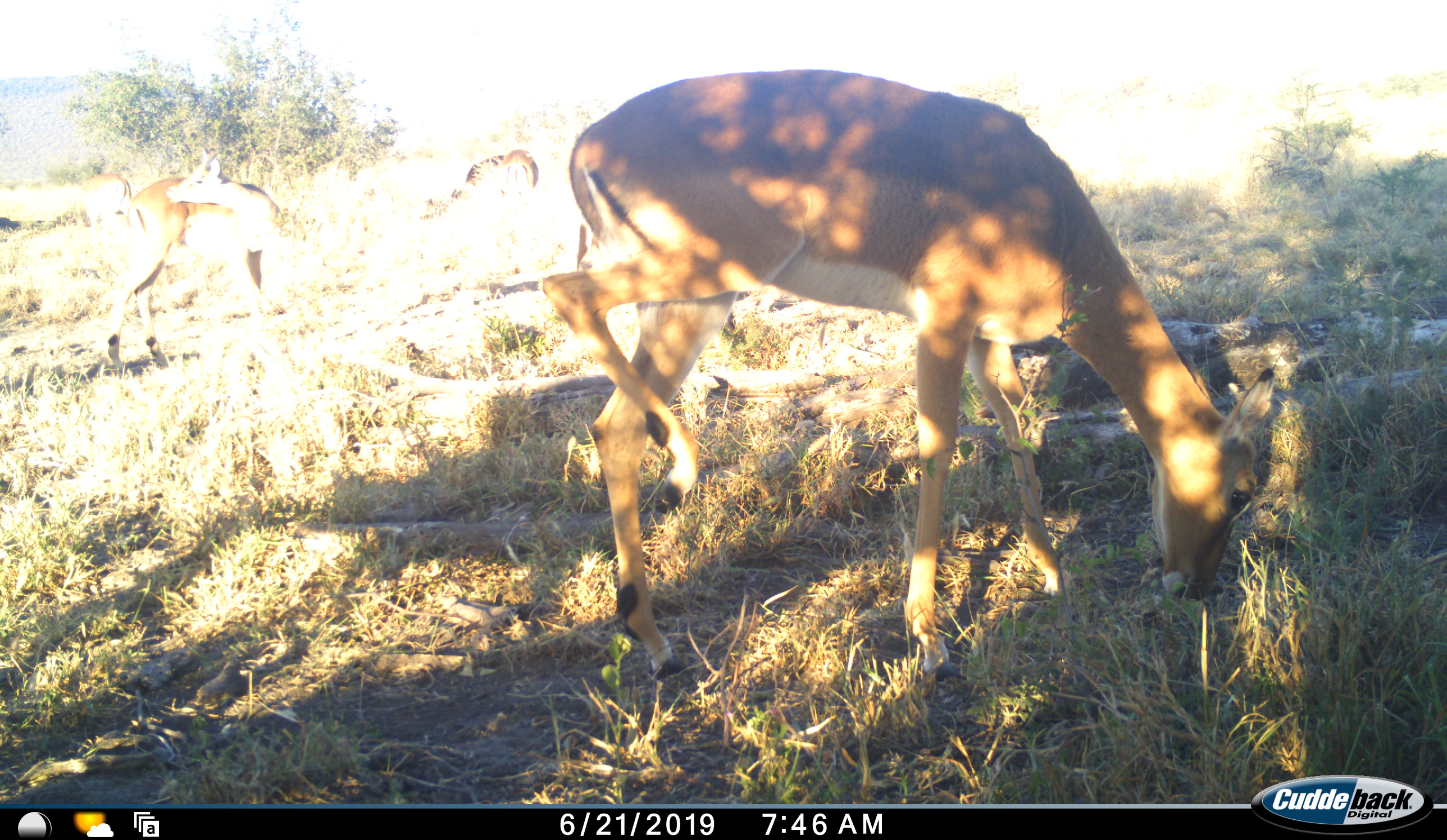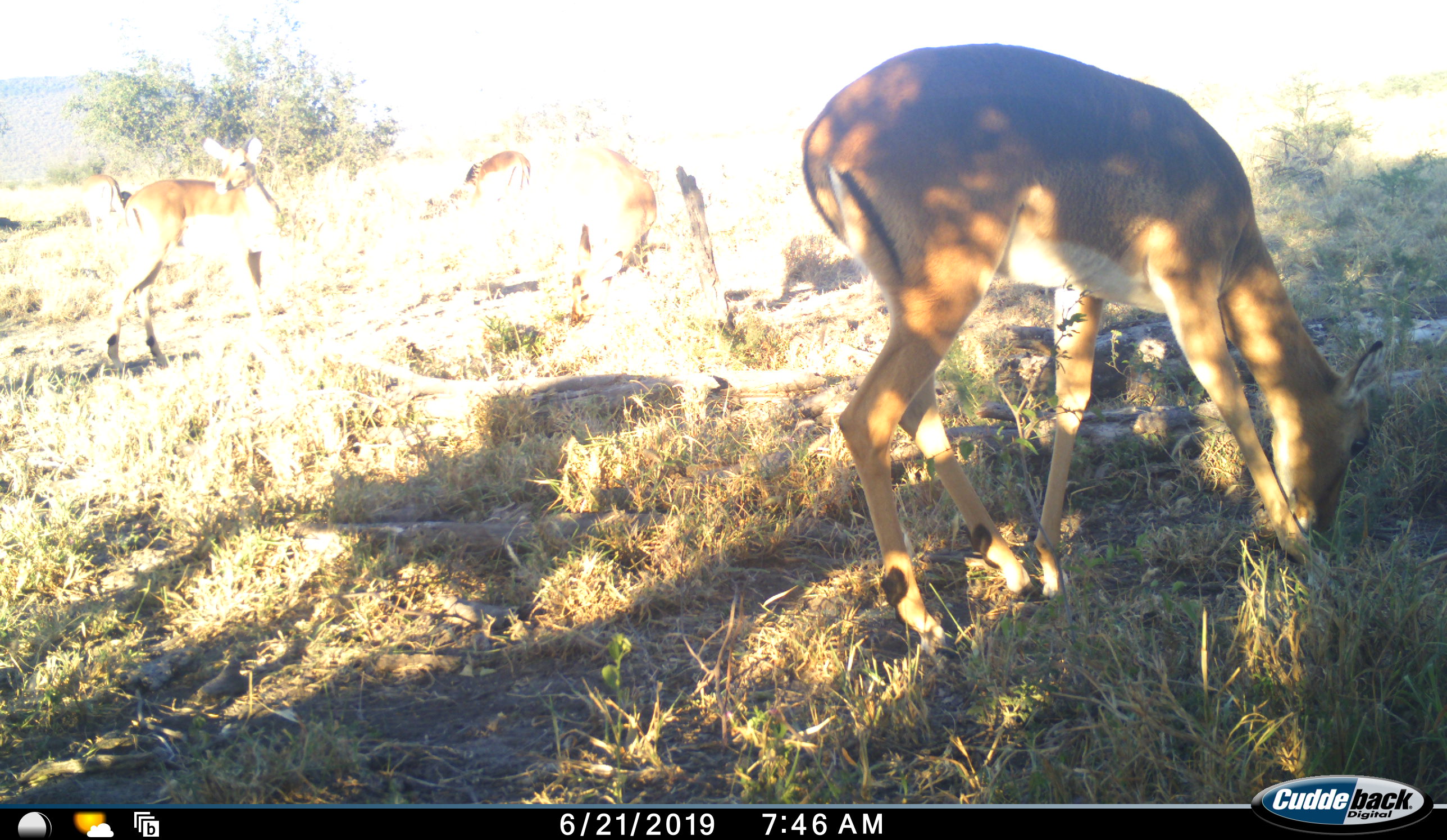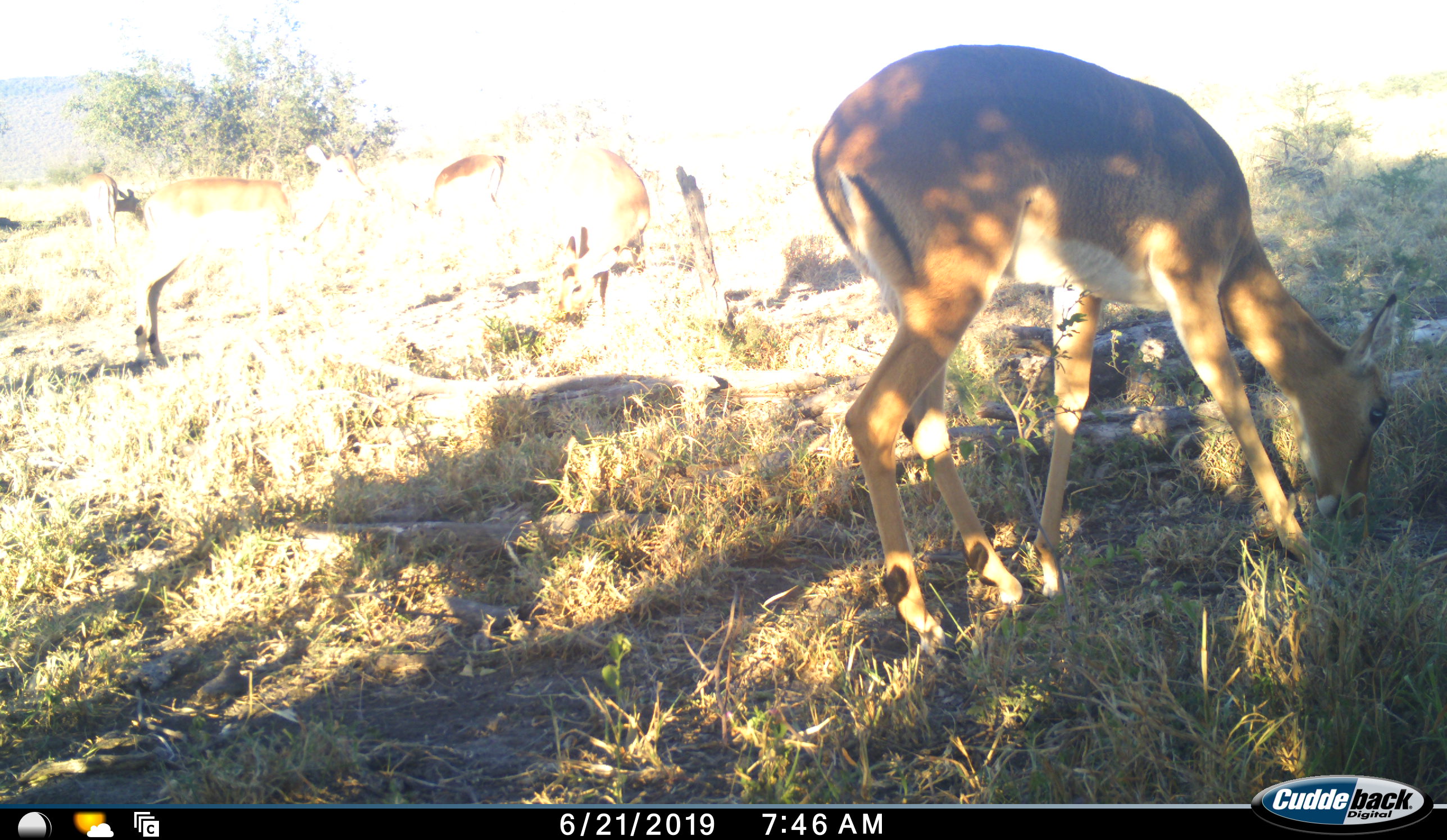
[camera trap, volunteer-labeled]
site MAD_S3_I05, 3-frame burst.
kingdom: Animalia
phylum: Chordata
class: Mammalia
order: Artiodactyla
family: Bovidae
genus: Aepyceros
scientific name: Aepyceros melampus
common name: impala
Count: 5.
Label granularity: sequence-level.